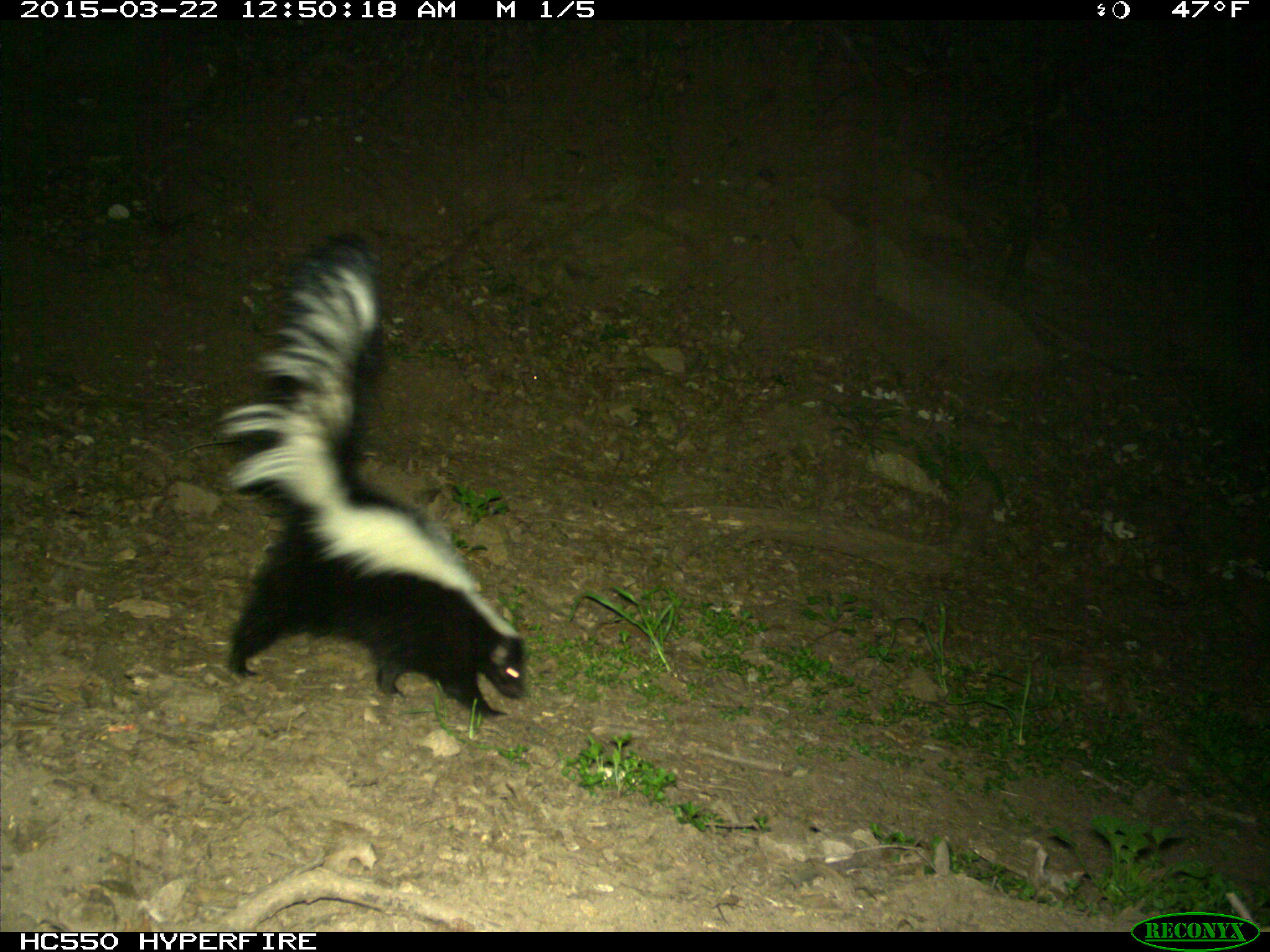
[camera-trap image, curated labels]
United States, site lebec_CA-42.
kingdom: Animalia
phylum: Chordata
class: Mammalia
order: Carnivora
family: Mephitidae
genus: Mephitis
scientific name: Mephitis mephitis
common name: striped skunk